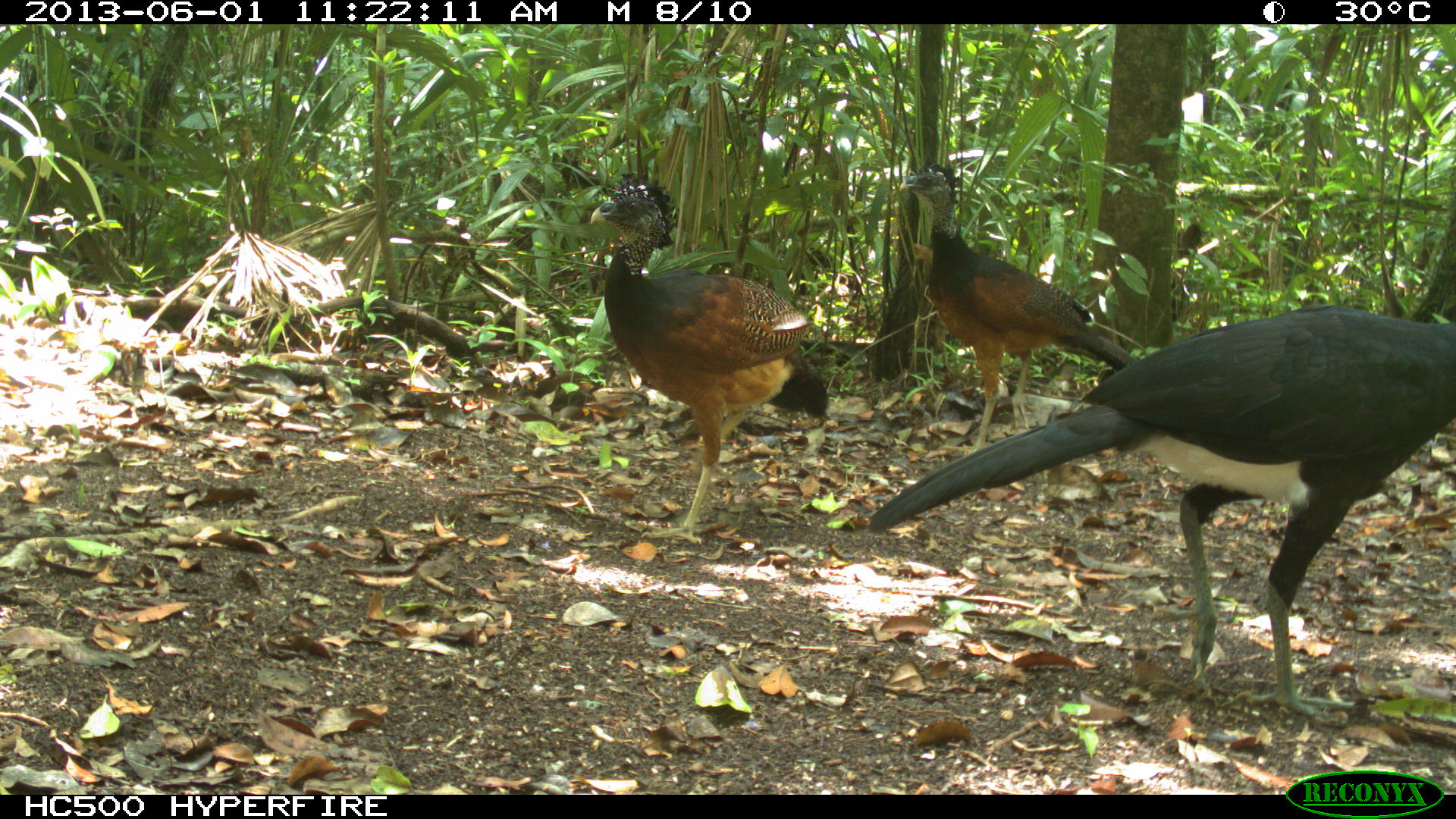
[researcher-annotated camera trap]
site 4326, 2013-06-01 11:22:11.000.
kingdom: Animalia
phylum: Chordata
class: Aves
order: Galliformes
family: Cracidae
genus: Crax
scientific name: Crax rubra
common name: great curassow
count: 3